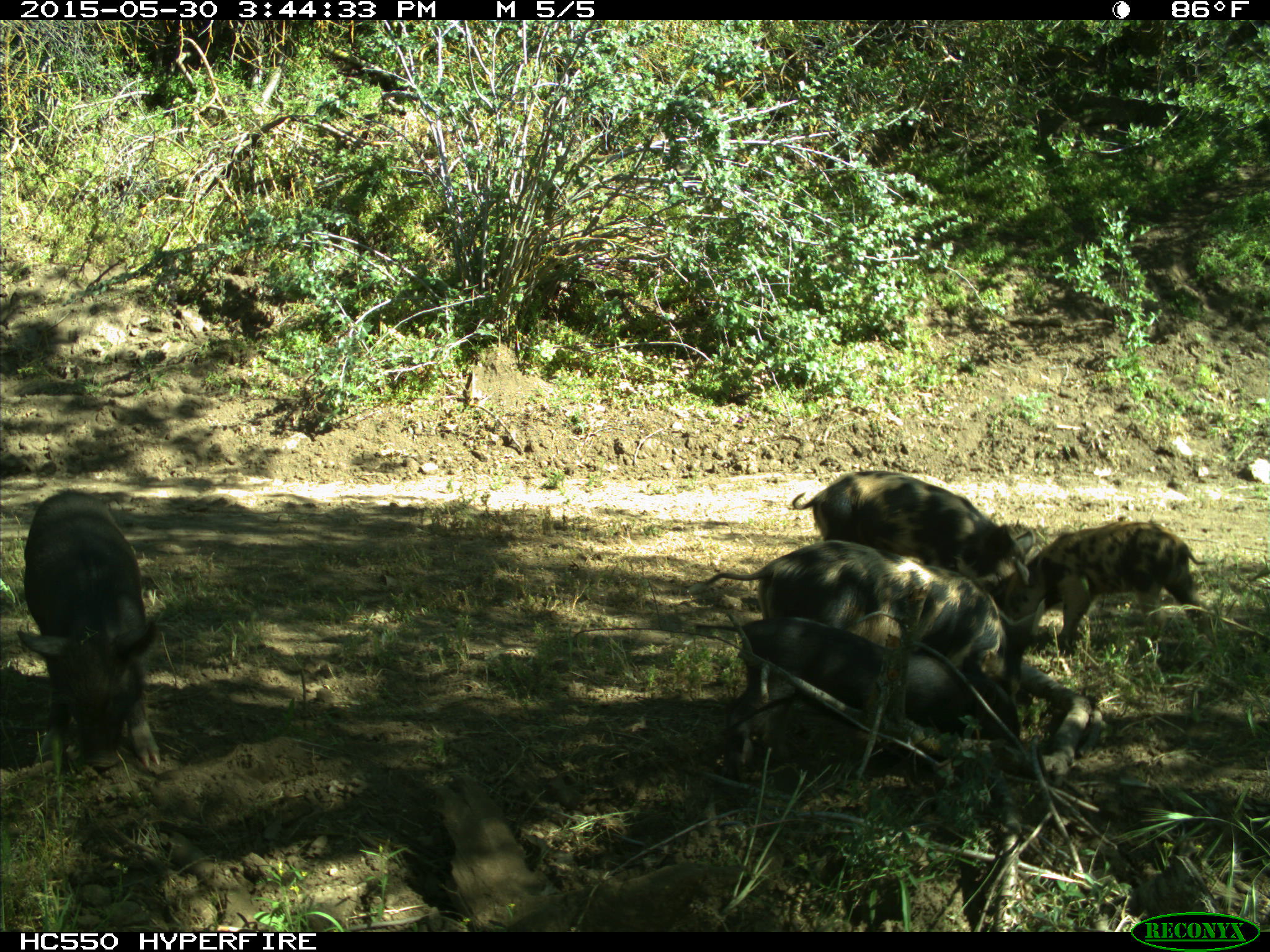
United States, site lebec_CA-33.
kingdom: Animalia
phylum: Chordata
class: Mammalia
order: Artiodactyla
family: Suidae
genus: Sus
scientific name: Sus scrofa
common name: wild boar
Sus scrofa (wild boar).